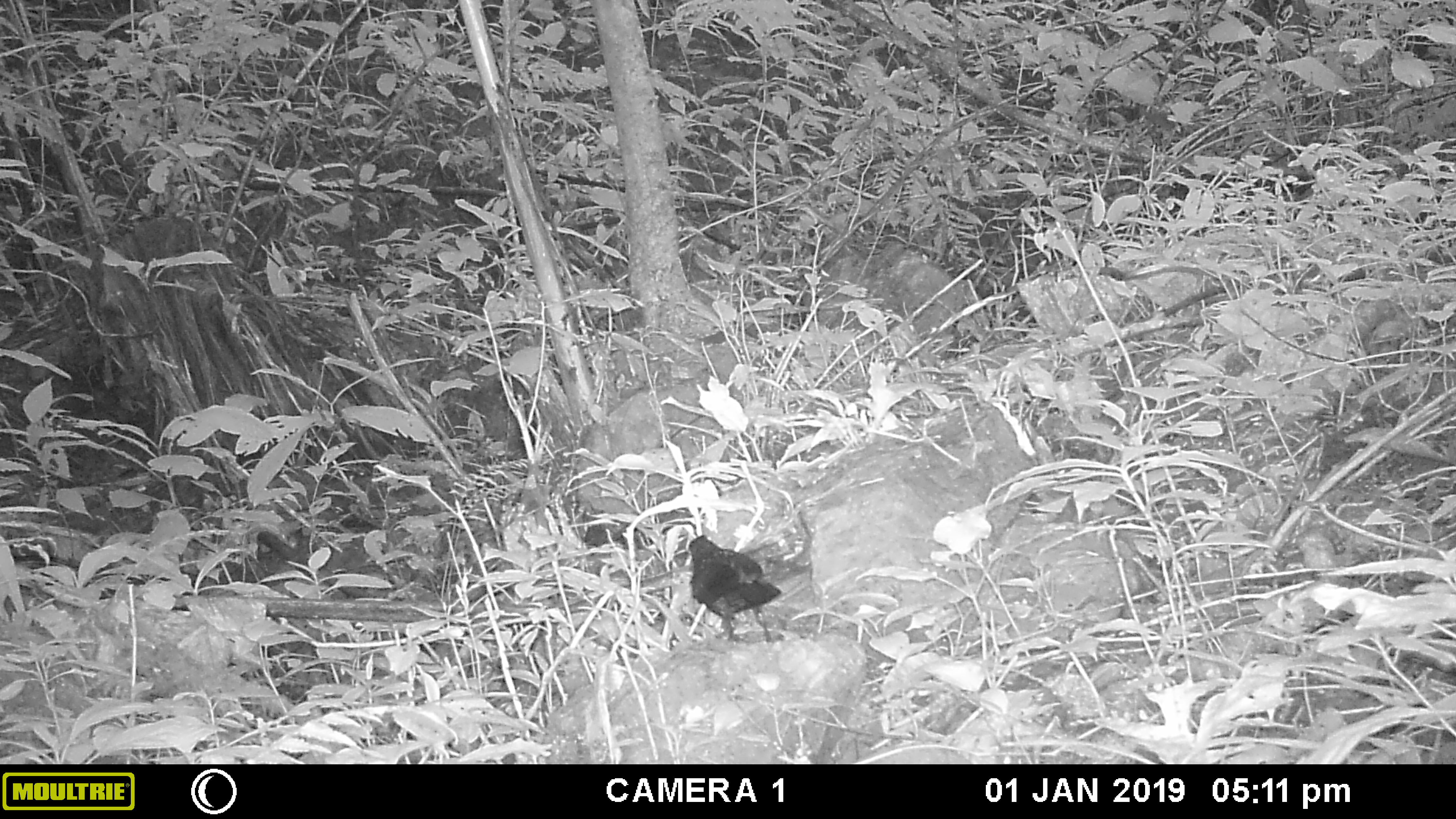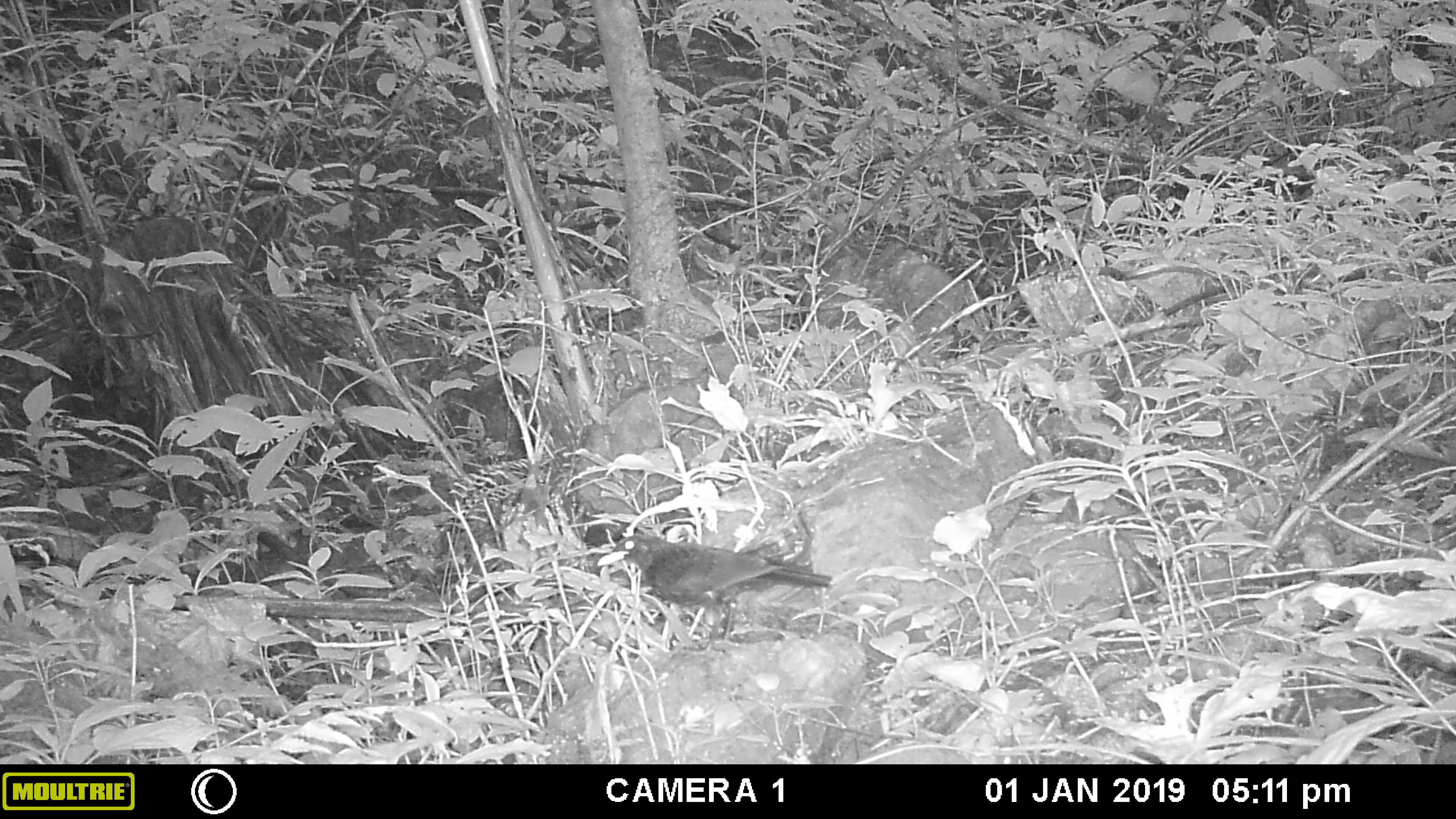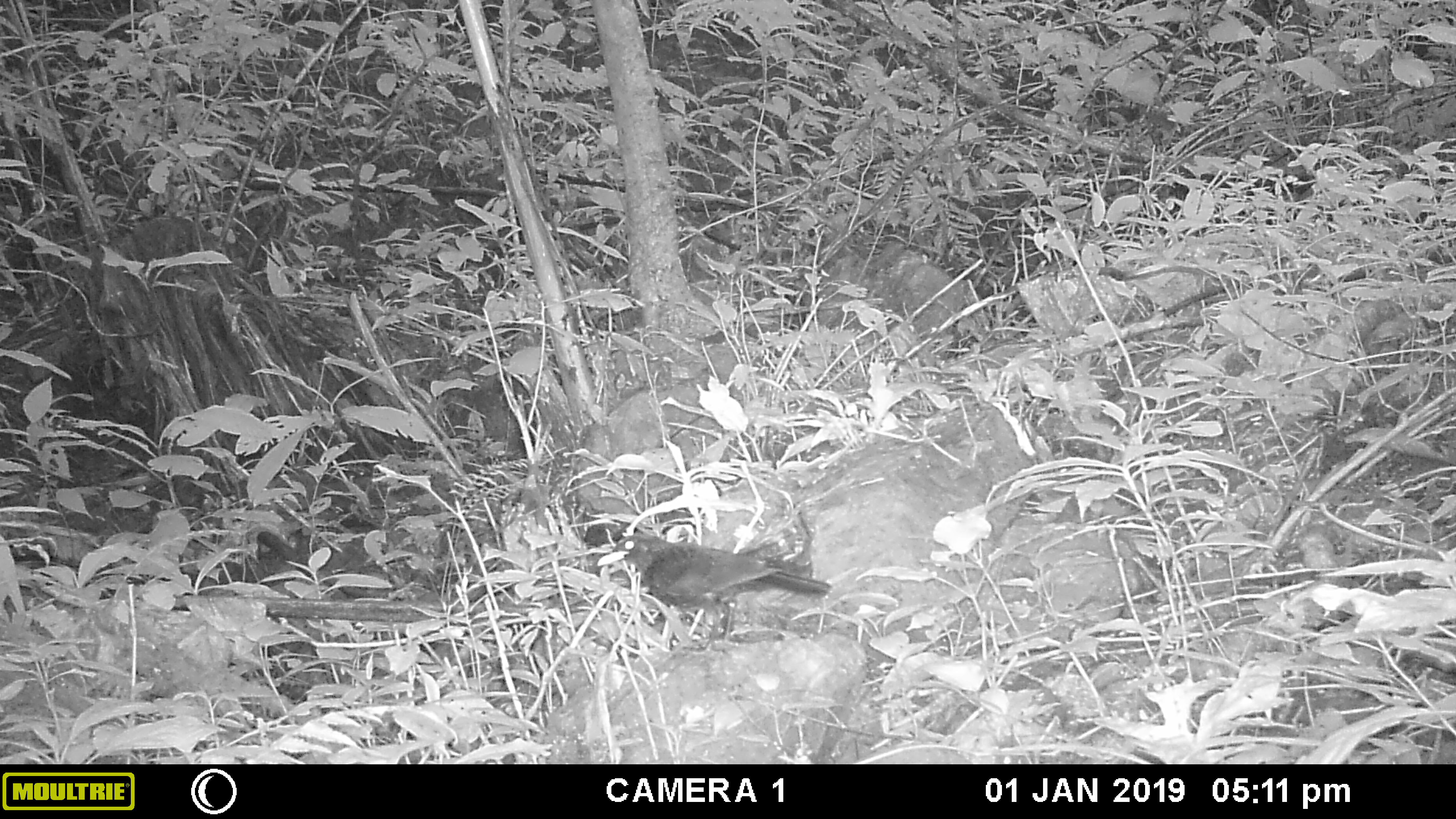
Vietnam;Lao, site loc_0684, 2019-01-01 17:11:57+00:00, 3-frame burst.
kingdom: Animalia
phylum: Chordata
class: Aves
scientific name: Aves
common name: bird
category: unidentified bird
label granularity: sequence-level